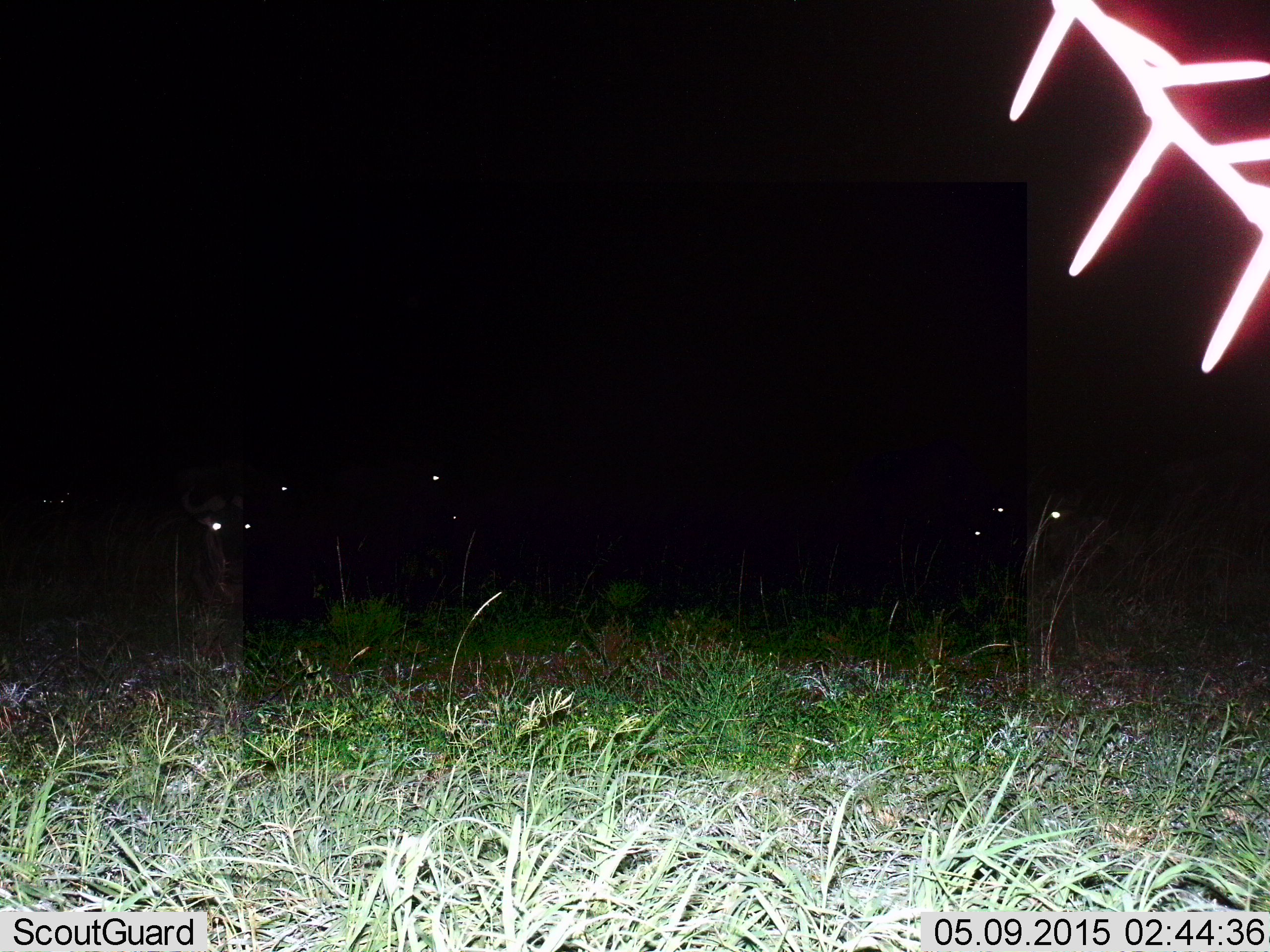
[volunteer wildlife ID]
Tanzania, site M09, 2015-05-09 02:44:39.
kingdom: Animalia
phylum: Chordata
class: Mammalia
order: Artiodactyla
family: Bovidae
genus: Connochaetes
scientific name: Connochaetes taurinus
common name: blue wildebeest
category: wildebeest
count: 8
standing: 60%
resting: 60%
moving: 0%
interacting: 0%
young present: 0%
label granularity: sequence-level